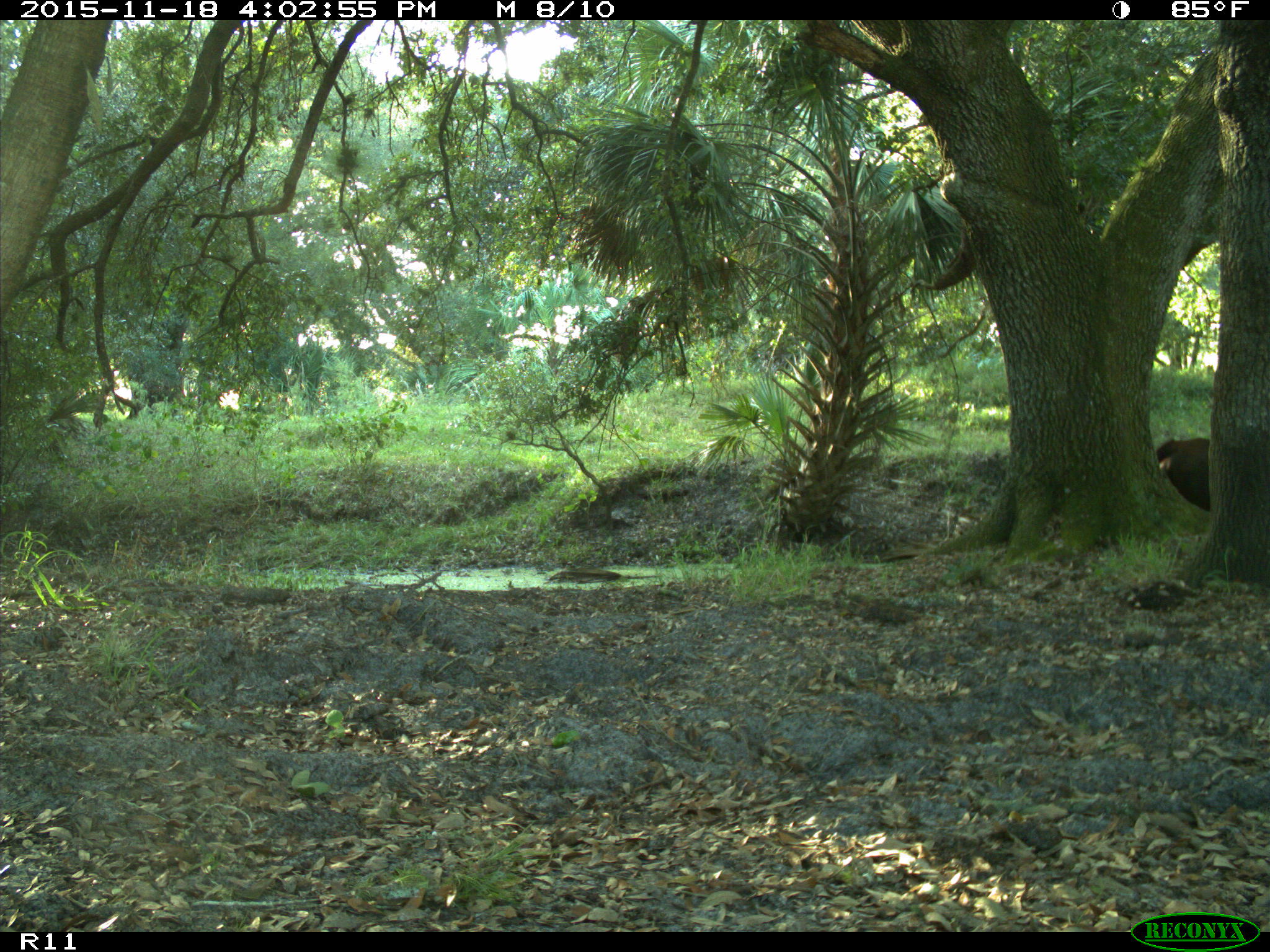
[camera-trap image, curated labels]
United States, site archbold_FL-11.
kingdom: Animalia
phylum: Chordata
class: Mammalia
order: Artiodactyla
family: Bovidae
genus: Bos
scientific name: Bos taurus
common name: domestic cow